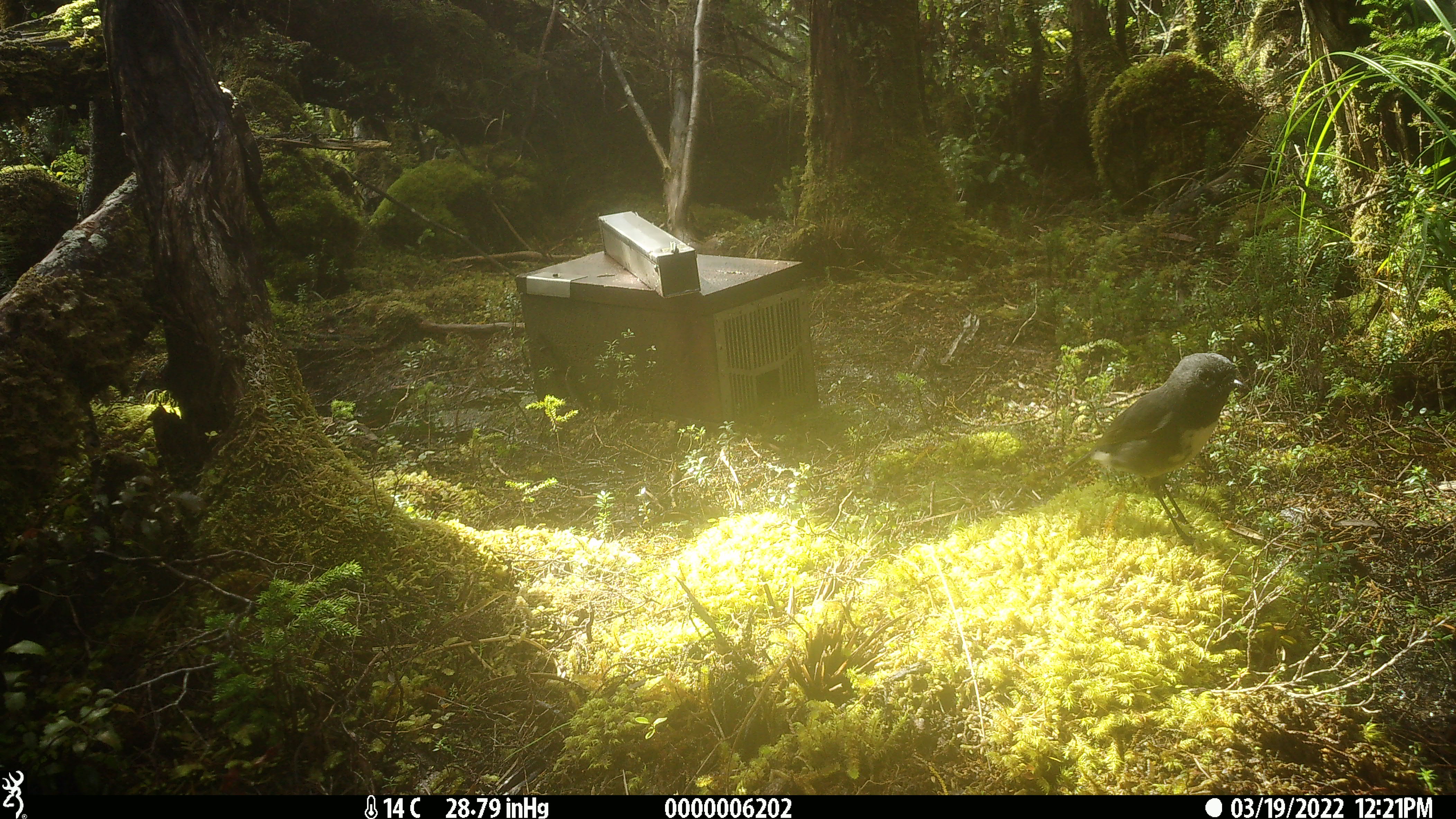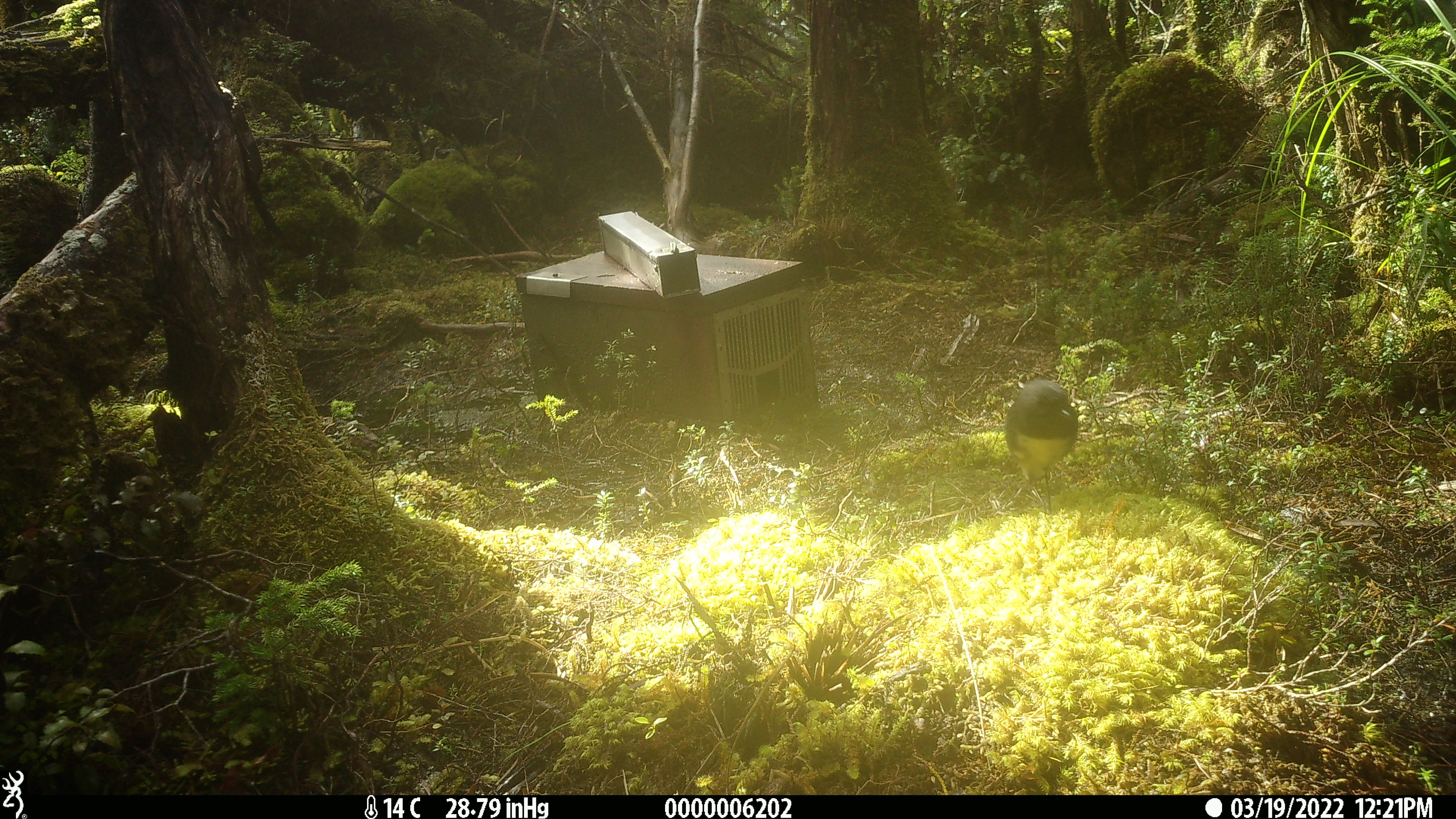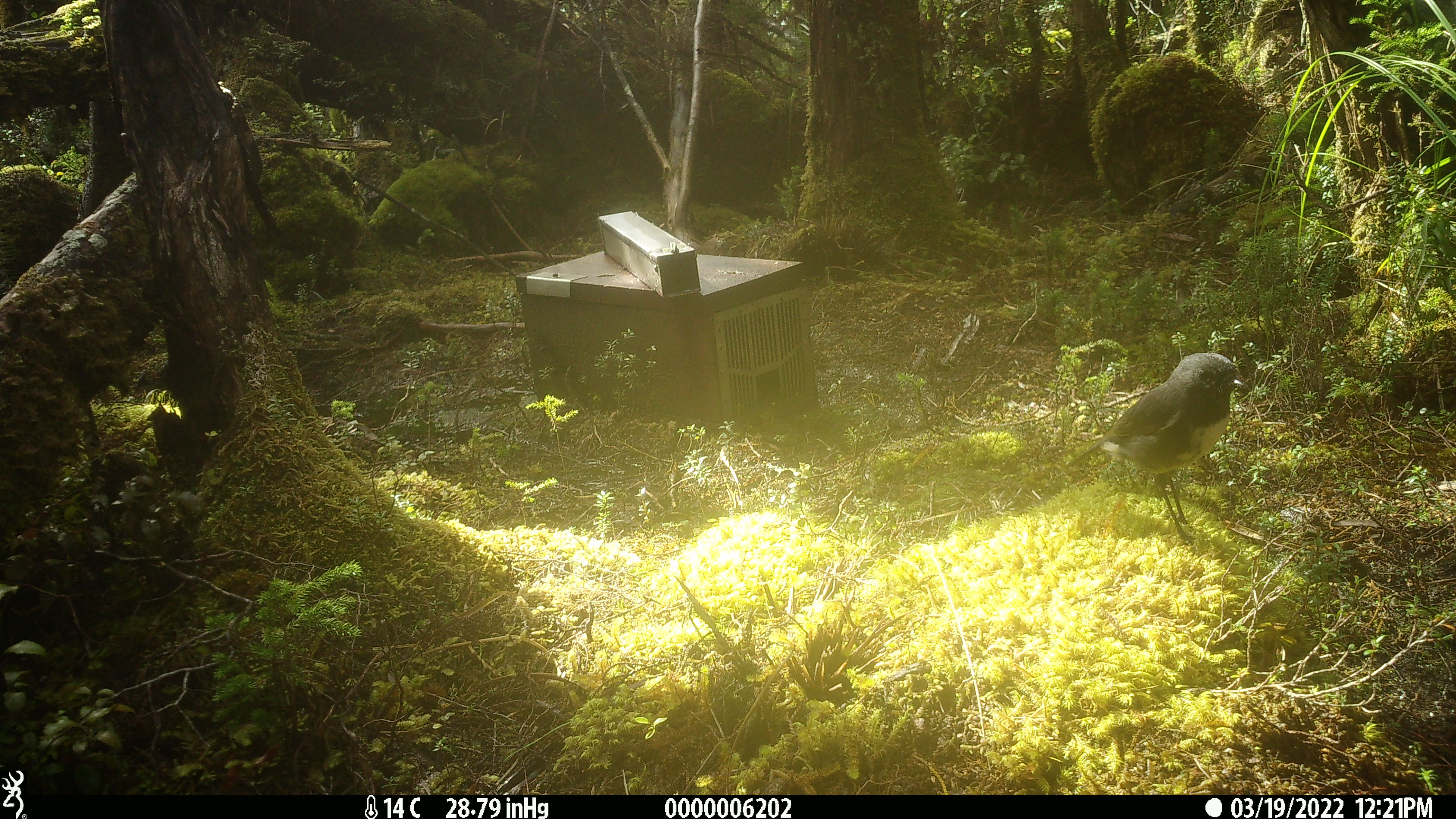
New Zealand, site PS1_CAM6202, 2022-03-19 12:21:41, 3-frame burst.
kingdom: Animalia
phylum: Chordata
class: Aves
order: Passeriformes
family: Petroicidae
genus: Petroica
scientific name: Petroica australis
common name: new zealand robin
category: robin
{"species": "robin (new zealand robin) (Petroica australis)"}